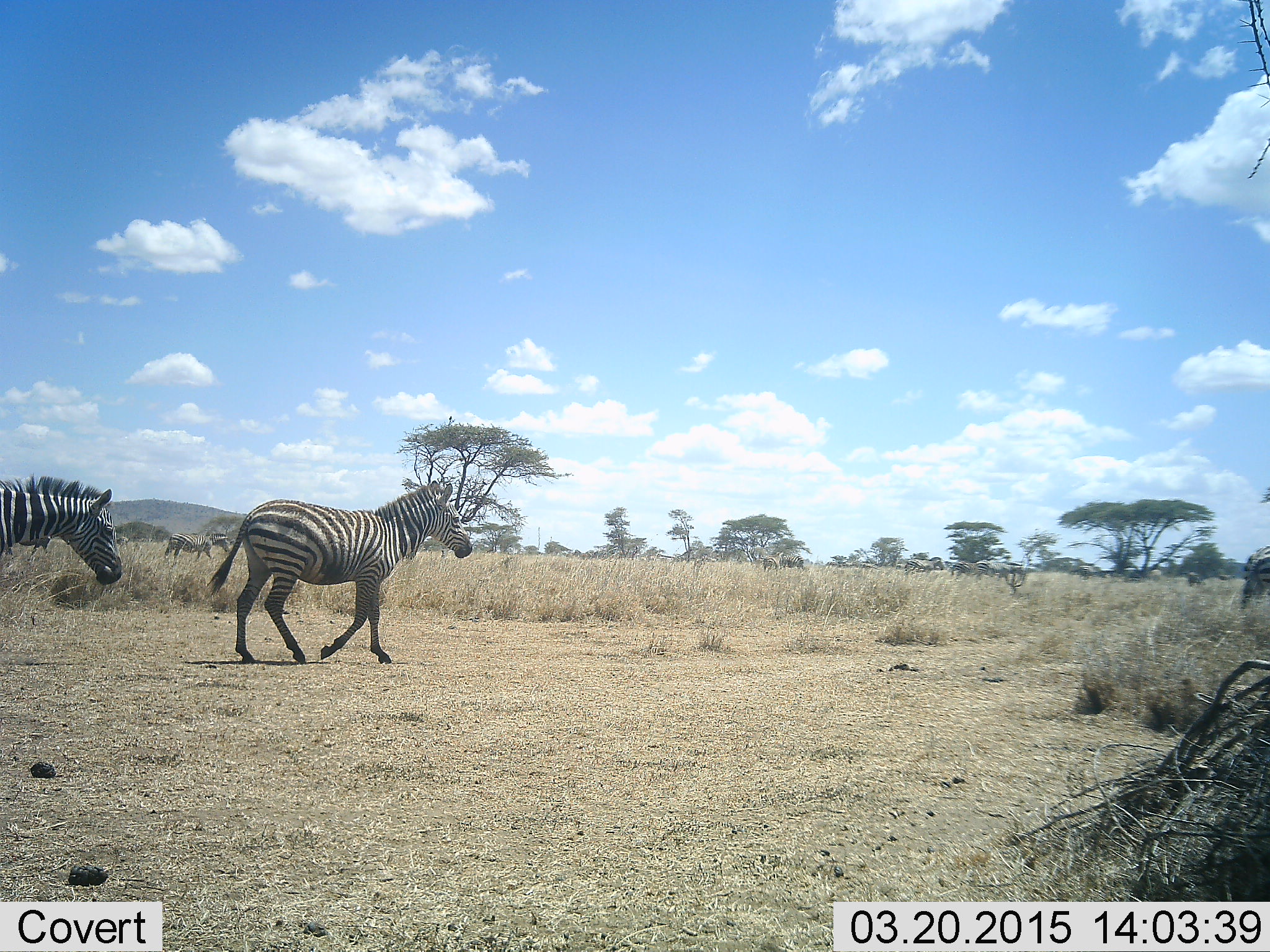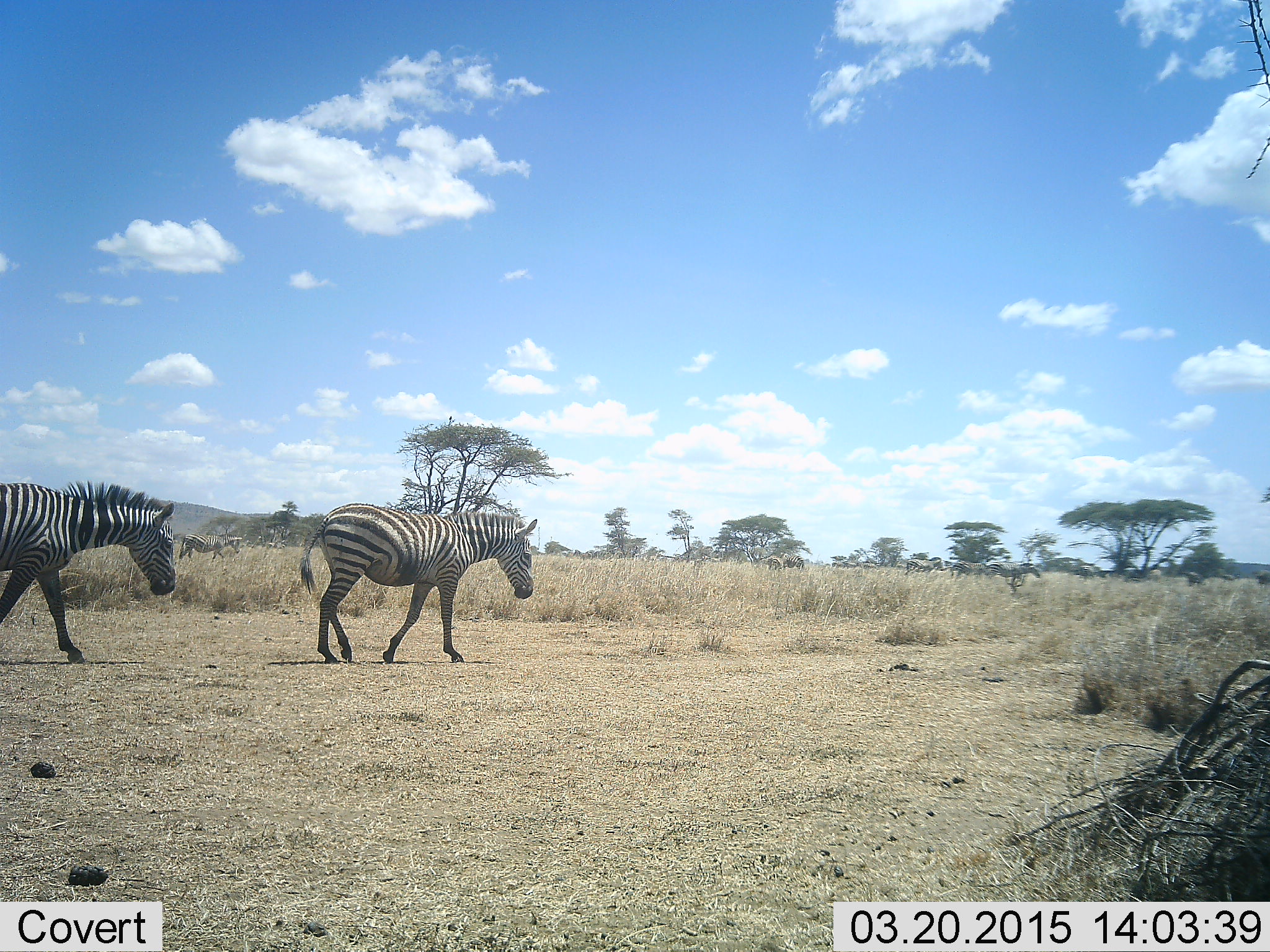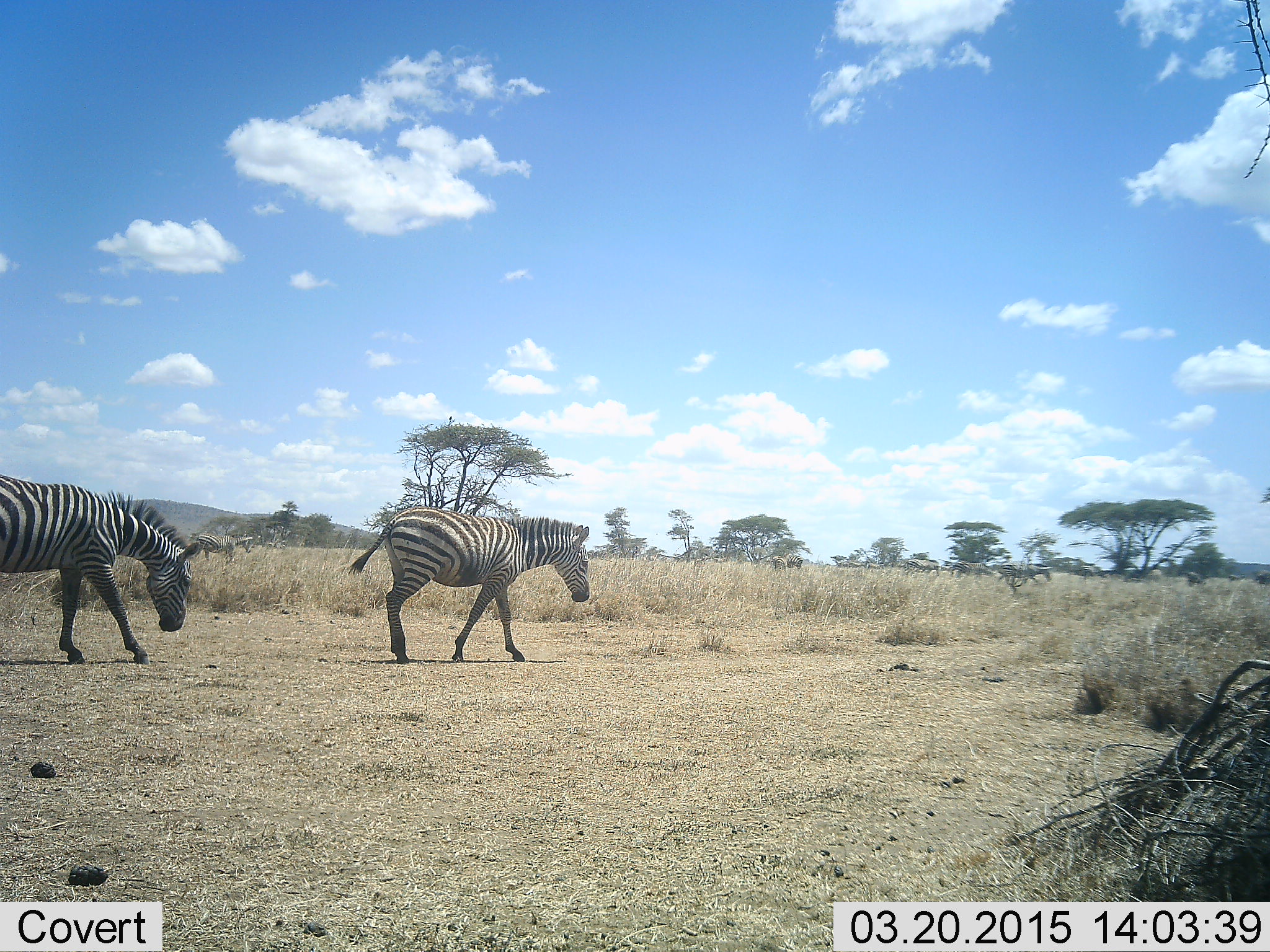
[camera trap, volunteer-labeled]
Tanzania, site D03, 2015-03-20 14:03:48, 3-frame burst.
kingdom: Animalia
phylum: Chordata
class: Mammalia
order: Perissodactyla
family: Equidae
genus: Equus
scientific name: Equus quagga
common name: plains zebra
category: zebra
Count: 11-50.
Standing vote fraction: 40%.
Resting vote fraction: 0%.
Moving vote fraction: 100%.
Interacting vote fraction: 0%.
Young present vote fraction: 0%.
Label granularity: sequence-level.